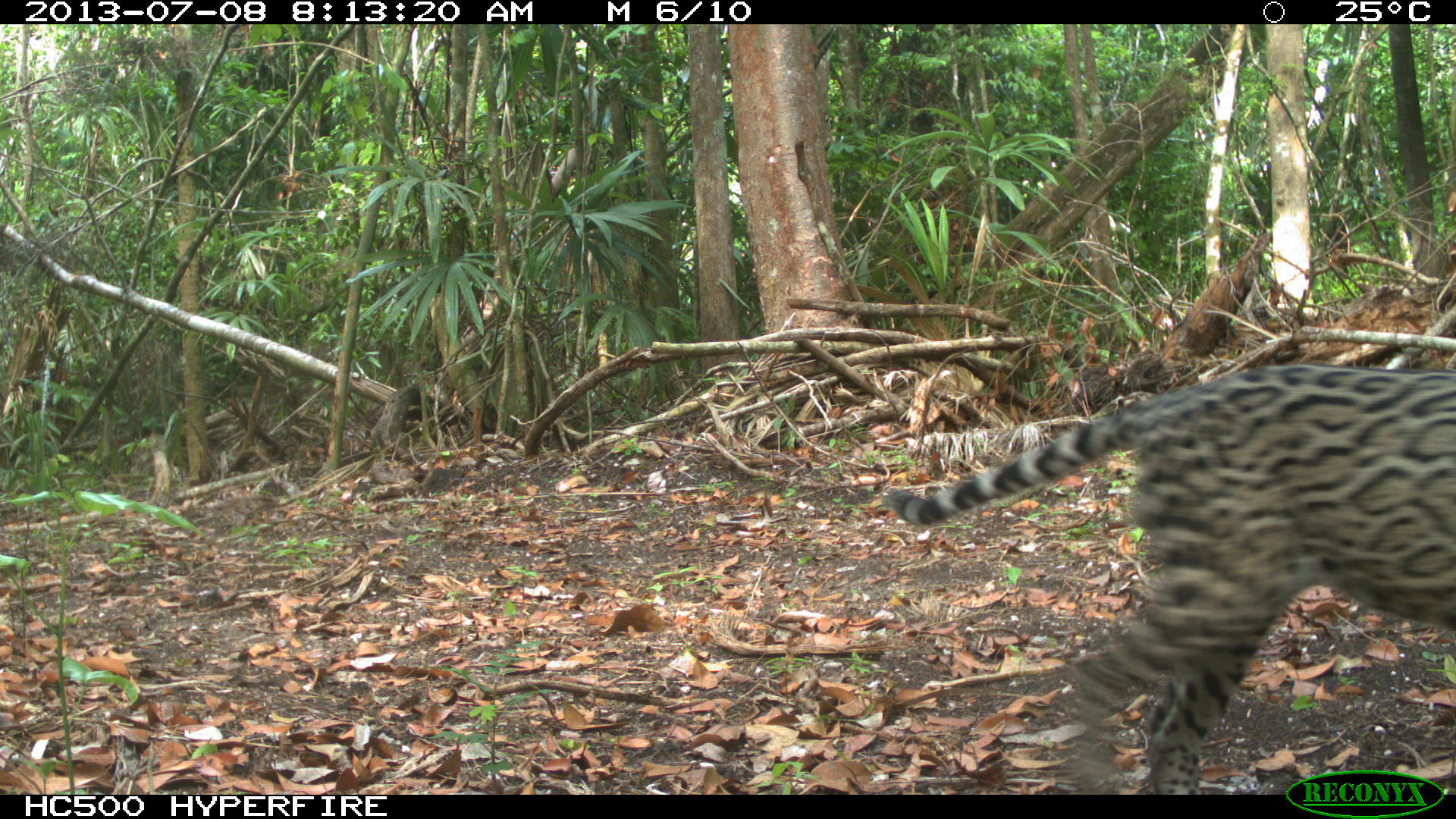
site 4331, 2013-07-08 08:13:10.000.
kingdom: Animalia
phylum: Chordata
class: Mammalia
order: Carnivora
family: Felidae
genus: Leopardus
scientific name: Leopardus pardalis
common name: ocelot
Leopardus pardalis (ocelot), count 1, sex male.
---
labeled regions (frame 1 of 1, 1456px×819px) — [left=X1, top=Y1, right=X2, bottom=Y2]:
leopardus pardalis: [left=878, top=362, right=1456, bottom=794]